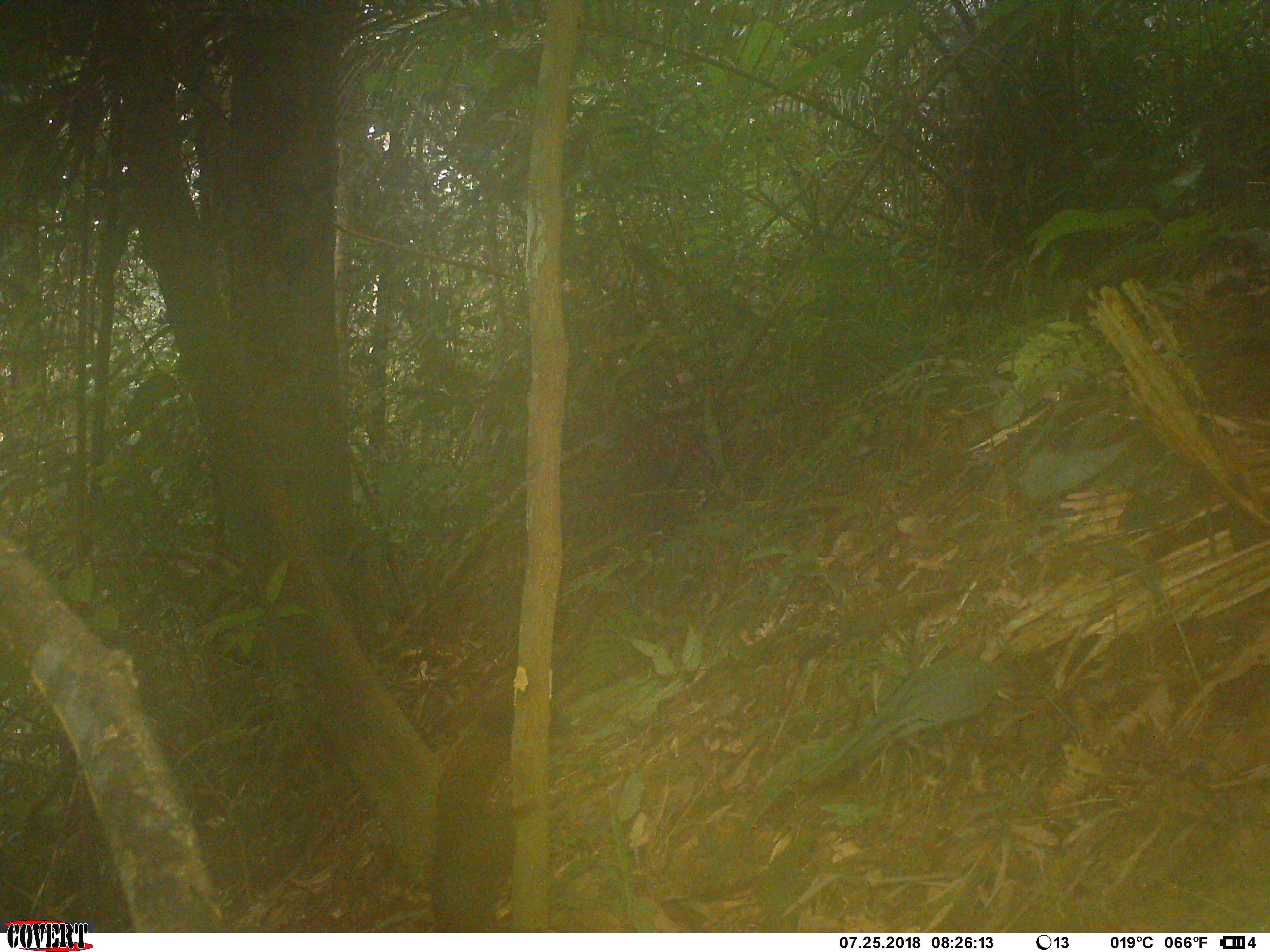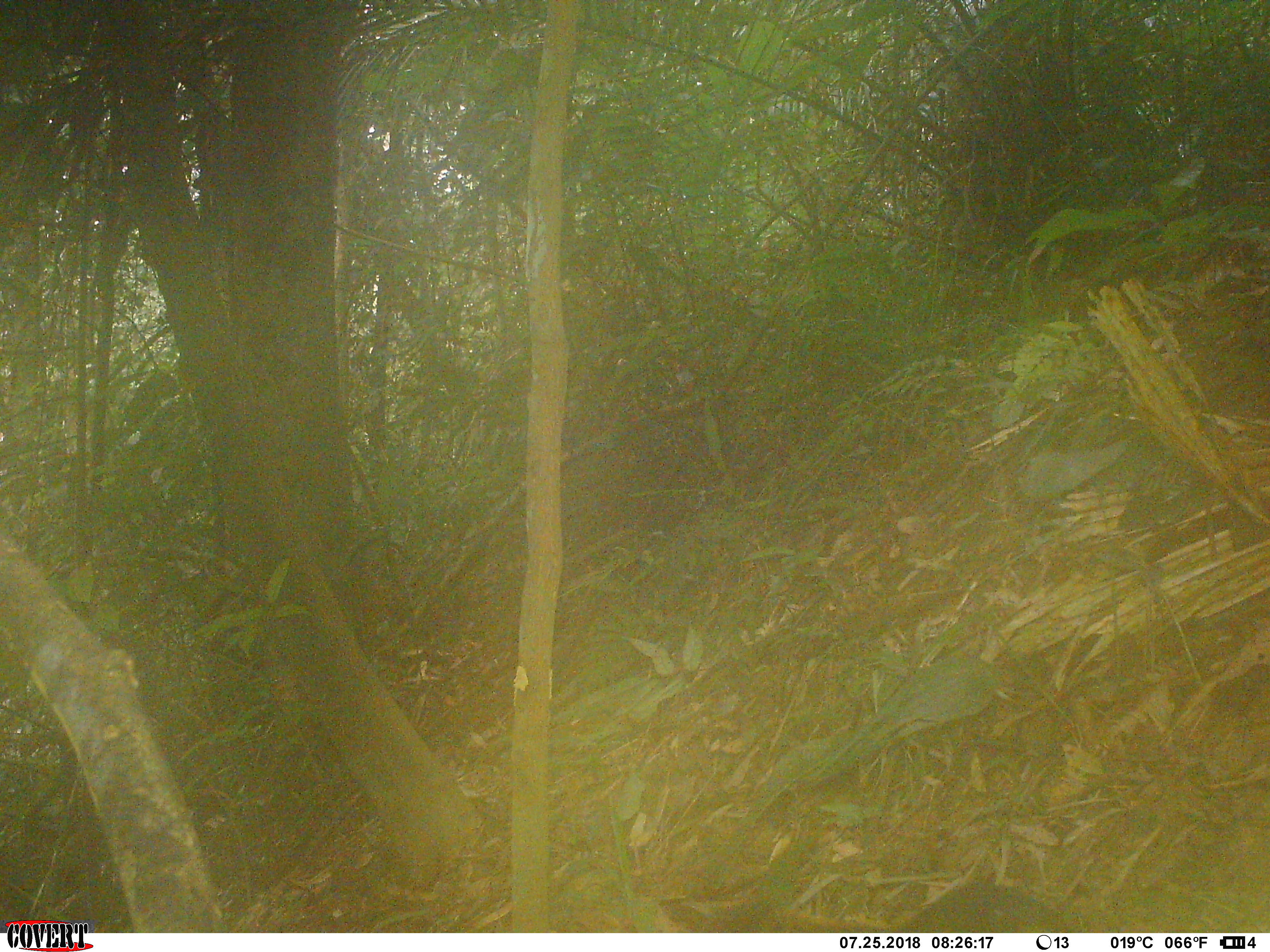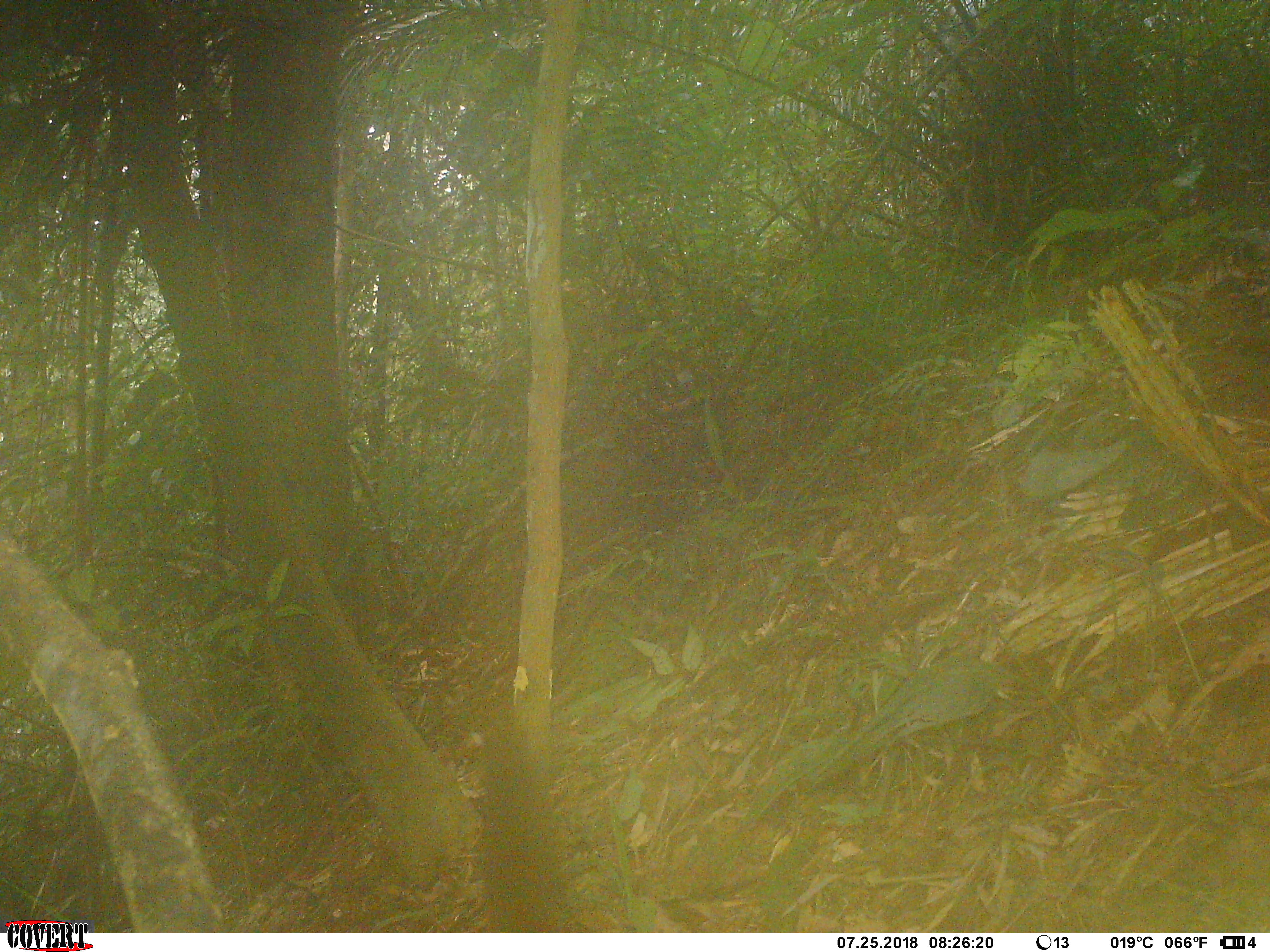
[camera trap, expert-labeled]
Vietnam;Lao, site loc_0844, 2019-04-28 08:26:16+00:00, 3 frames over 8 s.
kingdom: Animalia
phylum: Chordata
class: Mammalia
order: Rodentia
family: Sciuridae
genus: Sciurus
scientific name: Sciurus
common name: squirrel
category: unidentified squirrel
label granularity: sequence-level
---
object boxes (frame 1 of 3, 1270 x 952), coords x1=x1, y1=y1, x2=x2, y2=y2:
unidentified squirrel: x1=425, y1=693, x2=568, y2=927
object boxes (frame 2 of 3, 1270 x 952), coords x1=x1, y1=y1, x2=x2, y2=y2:
unidentified squirrel: x1=895, y1=872, x2=1070, y2=932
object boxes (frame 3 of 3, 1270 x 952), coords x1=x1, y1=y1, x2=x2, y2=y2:
unidentified squirrel: x1=449, y1=705, x2=579, y2=931